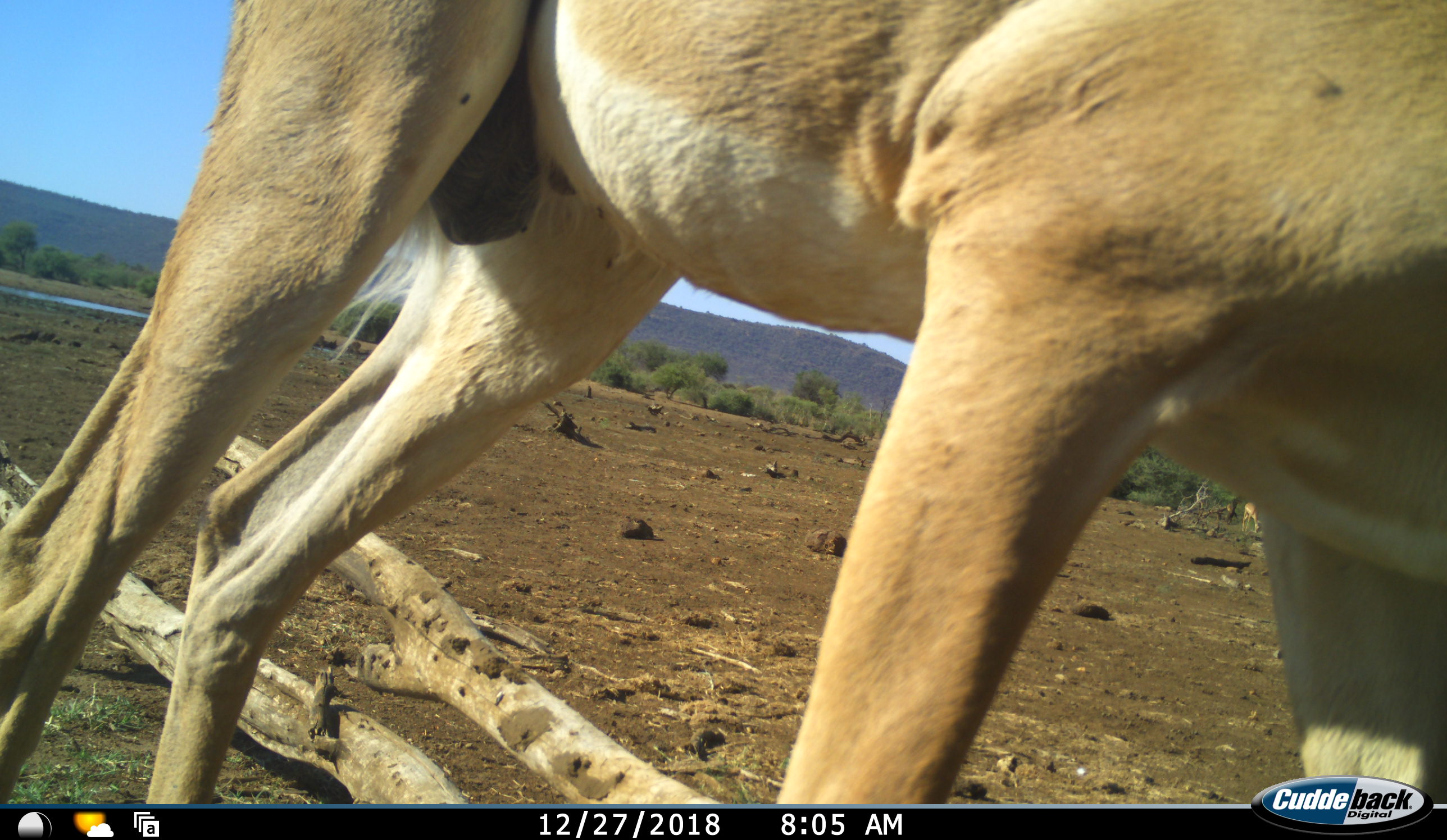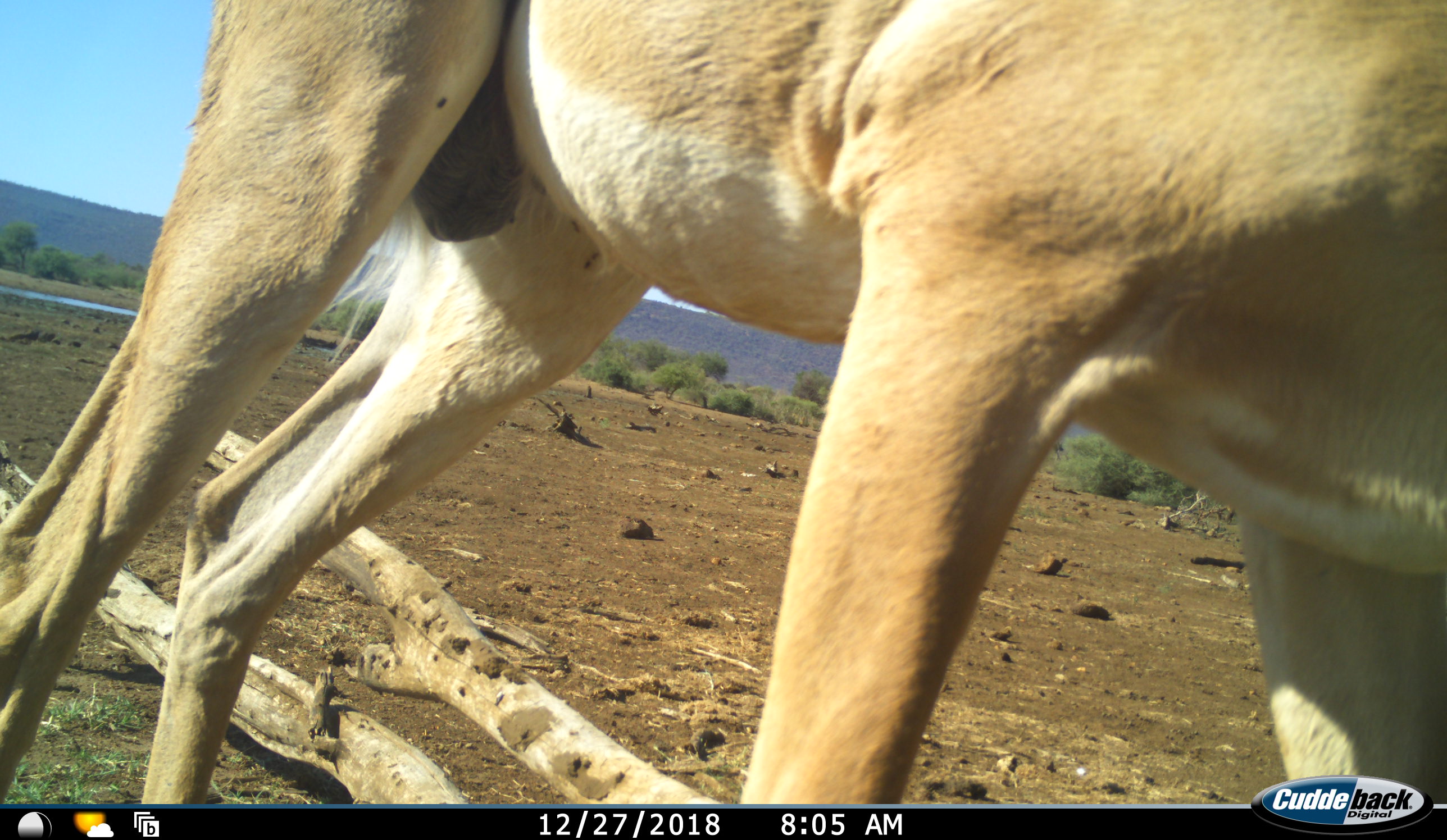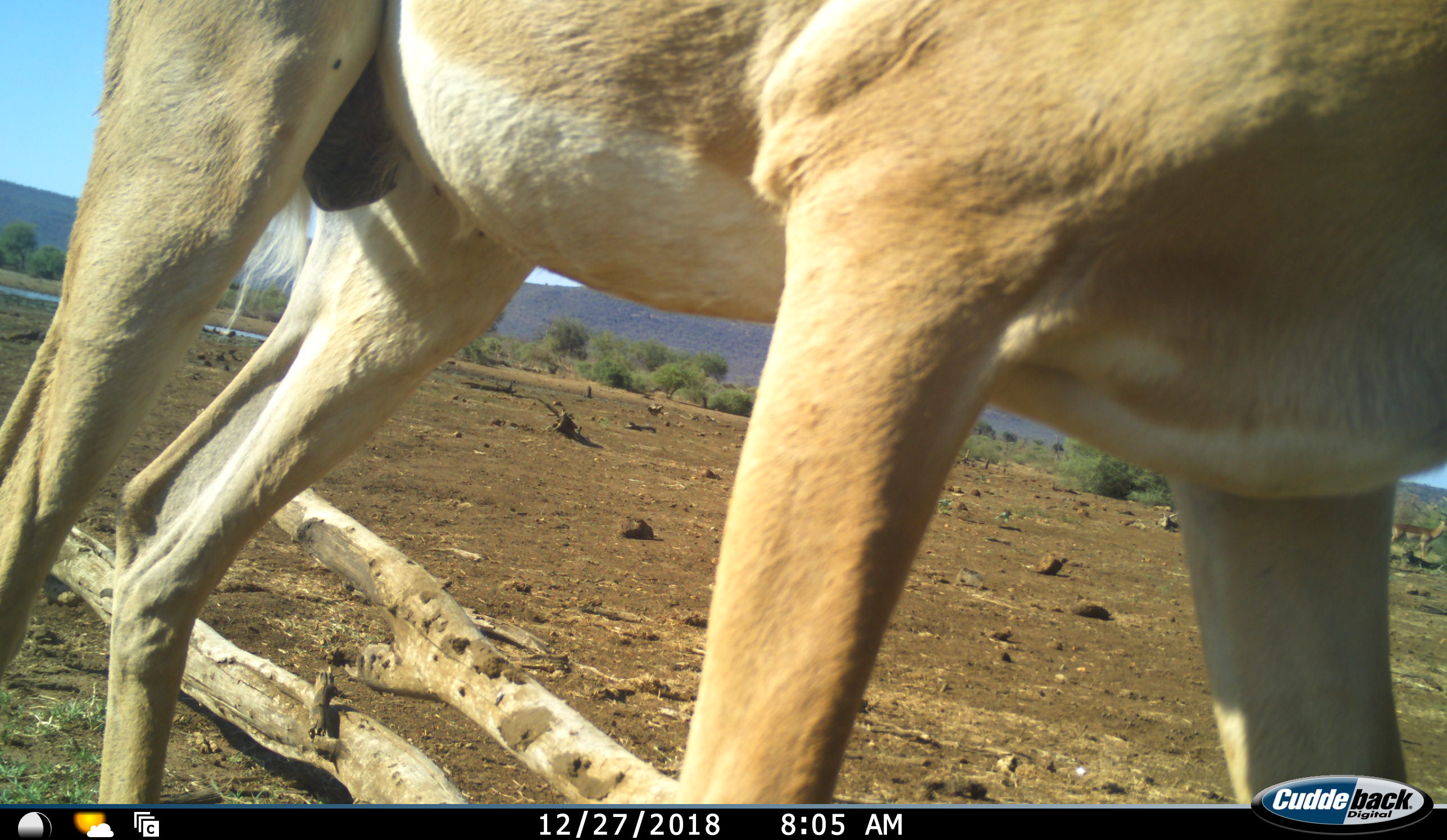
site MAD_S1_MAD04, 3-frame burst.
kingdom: Animalia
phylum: Chordata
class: Mammalia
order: Artiodactyla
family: Bovidae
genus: Aepyceros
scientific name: Aepyceros melampus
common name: impala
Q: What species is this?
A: Impala (Aepyceros melampus).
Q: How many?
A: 1.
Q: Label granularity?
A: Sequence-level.